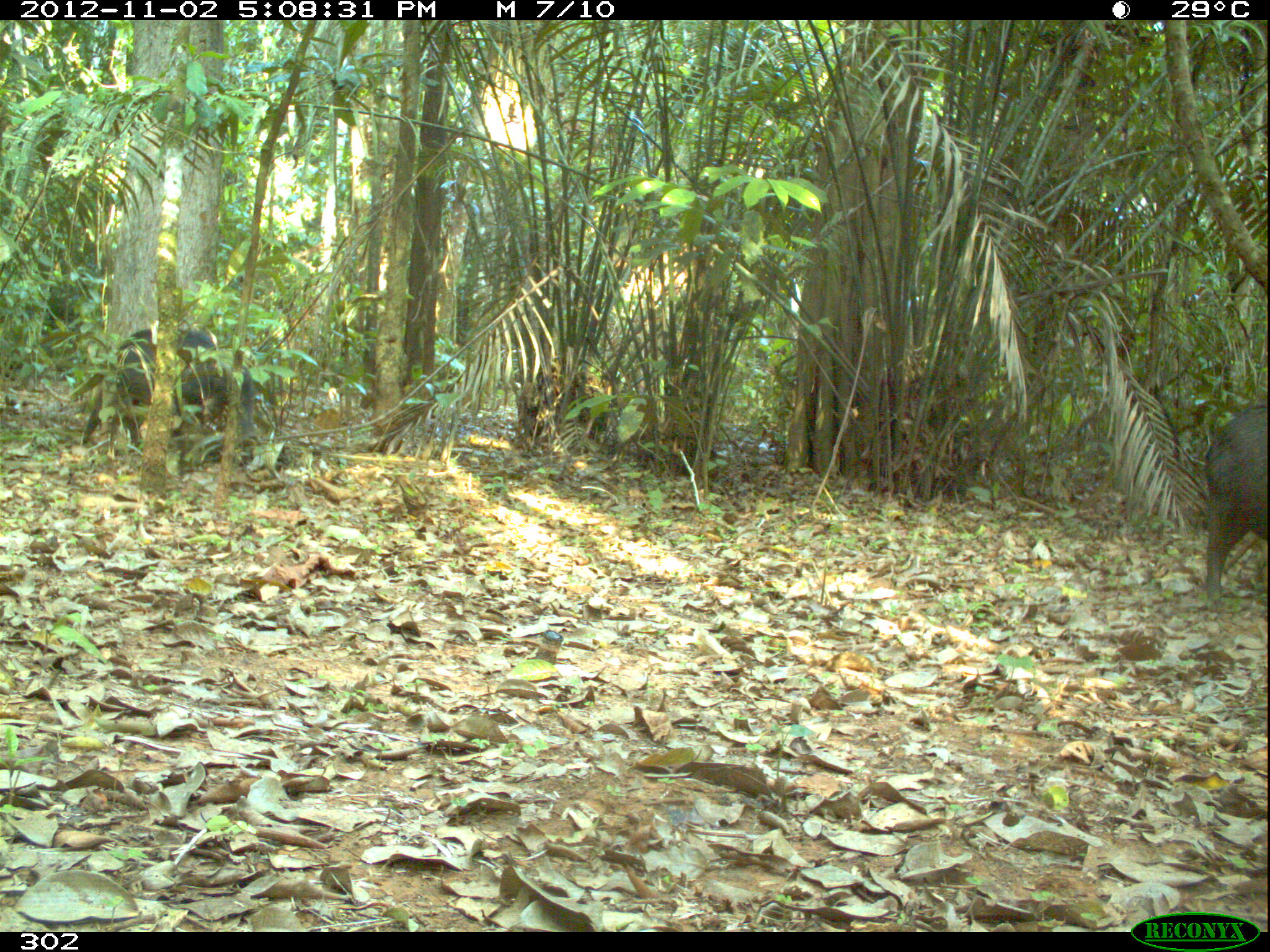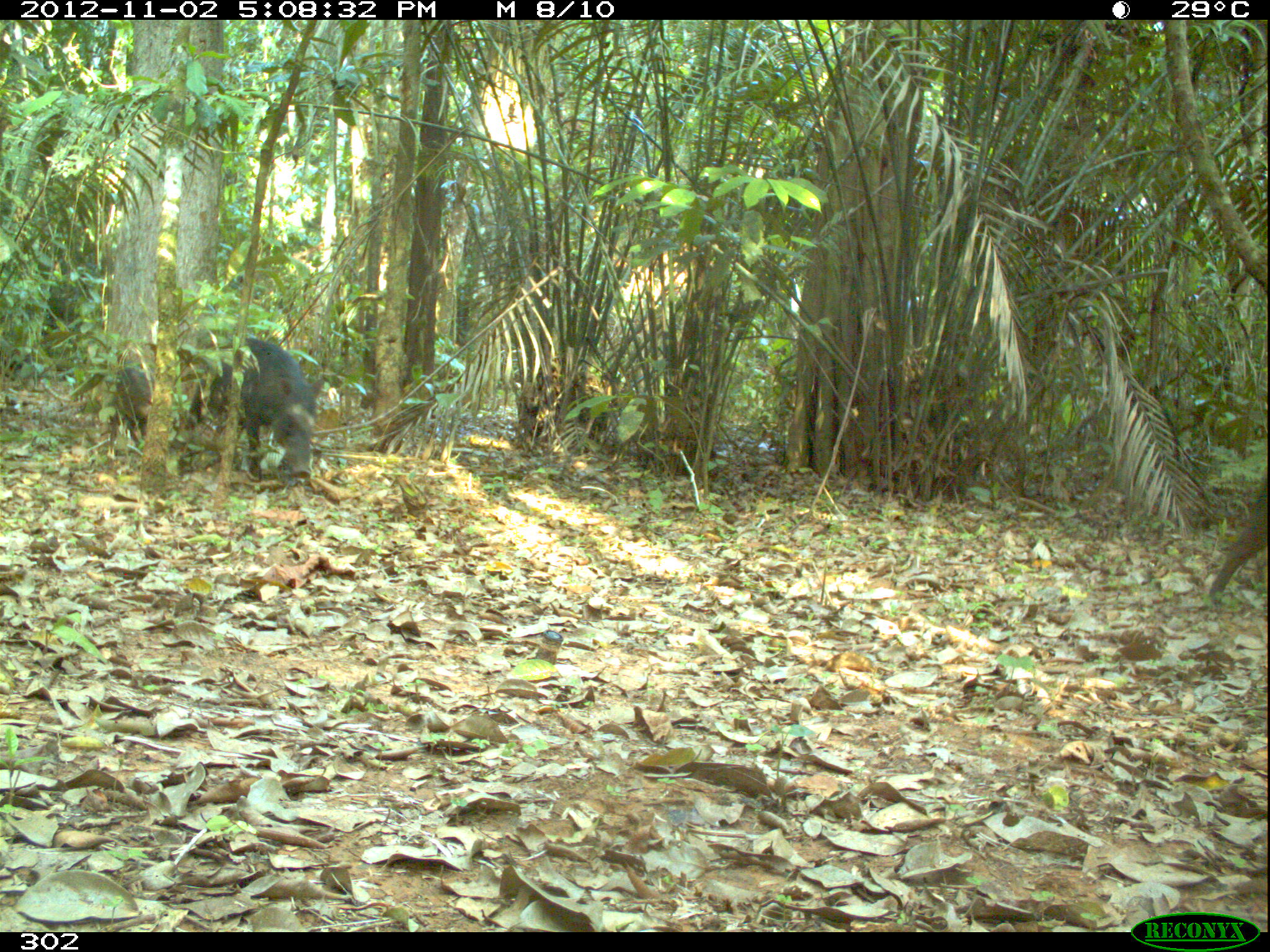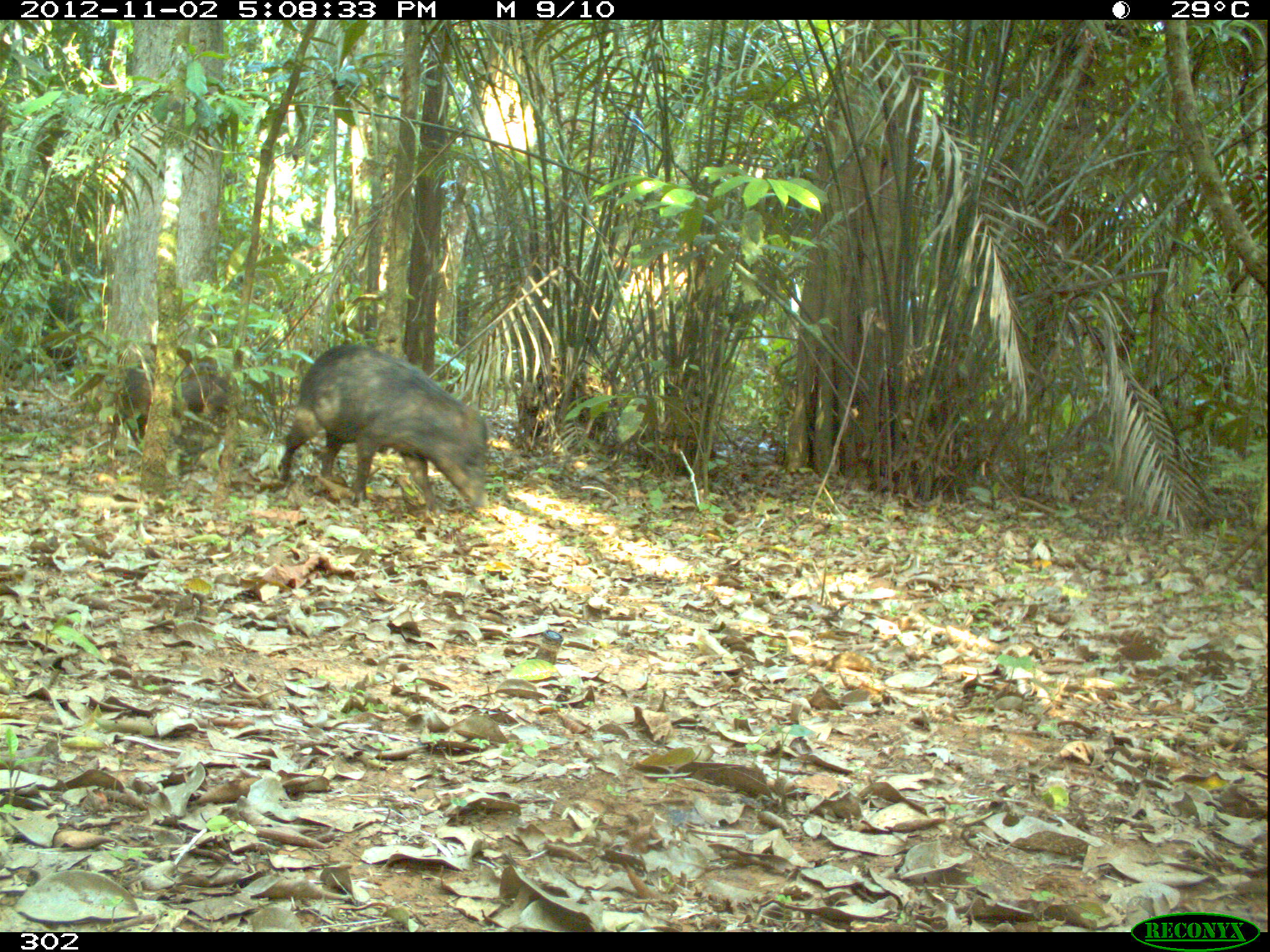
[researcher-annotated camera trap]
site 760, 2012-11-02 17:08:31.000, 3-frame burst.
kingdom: Animalia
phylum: Chordata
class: Mammalia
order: Artiodactyla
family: Tayassuidae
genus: Tayassu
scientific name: Tayassu pecari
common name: white-lipped peccary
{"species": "Tayassu pecari (white-lipped peccary)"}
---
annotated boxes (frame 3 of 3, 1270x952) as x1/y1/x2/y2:
tayassu pecari: 279/344/490/516; 107/361/252/455